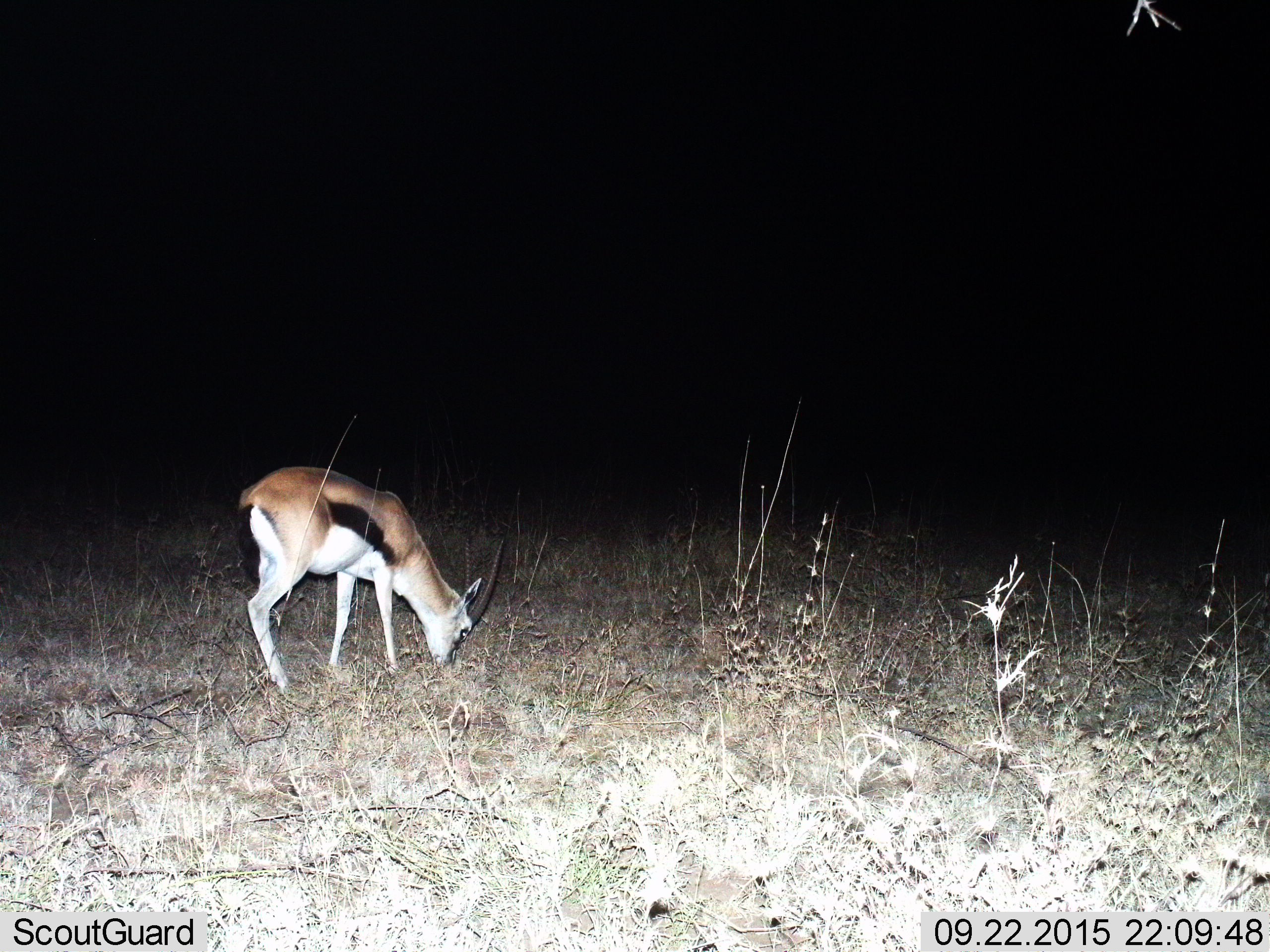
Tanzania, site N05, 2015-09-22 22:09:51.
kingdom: Animalia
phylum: Chordata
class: Mammalia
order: Artiodactyla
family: Bovidae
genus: Eudorcas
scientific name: Eudorcas thomsonii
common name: thomson's gazelle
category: gazellethomsons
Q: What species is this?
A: Gazellethomsons (thomson's gazelle) (Eudorcas thomsonii).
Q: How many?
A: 1.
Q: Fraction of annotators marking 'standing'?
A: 12%.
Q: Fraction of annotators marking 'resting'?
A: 0%.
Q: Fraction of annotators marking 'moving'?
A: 0%.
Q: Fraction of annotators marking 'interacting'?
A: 0%.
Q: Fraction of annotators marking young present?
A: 0%.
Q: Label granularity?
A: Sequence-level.